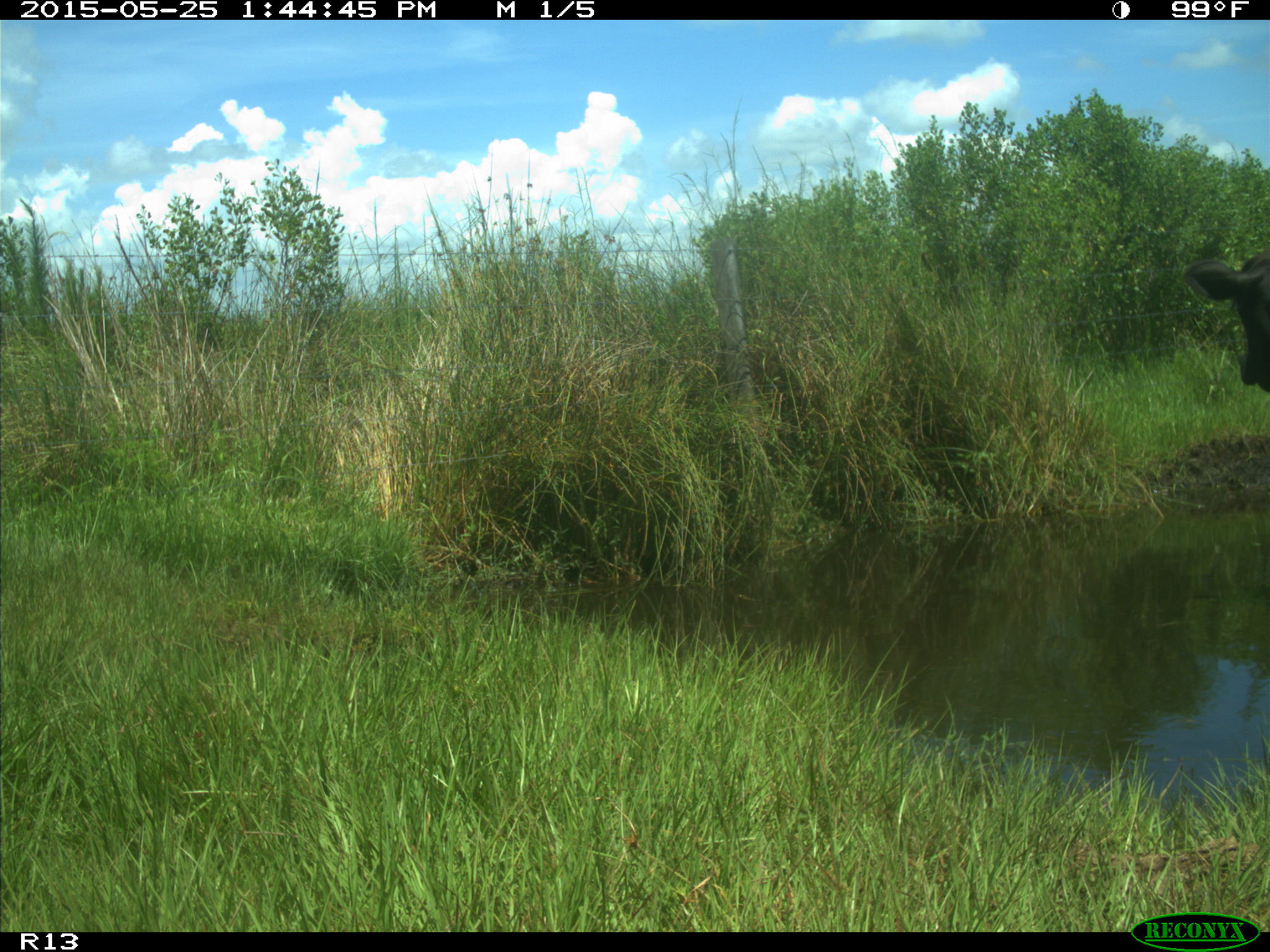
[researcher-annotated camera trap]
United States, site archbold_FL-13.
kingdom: Animalia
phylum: Chordata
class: Mammalia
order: Artiodactyla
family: Bovidae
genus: Bos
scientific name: Bos taurus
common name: domestic cow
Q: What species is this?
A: Bos taurus (domestic cow).